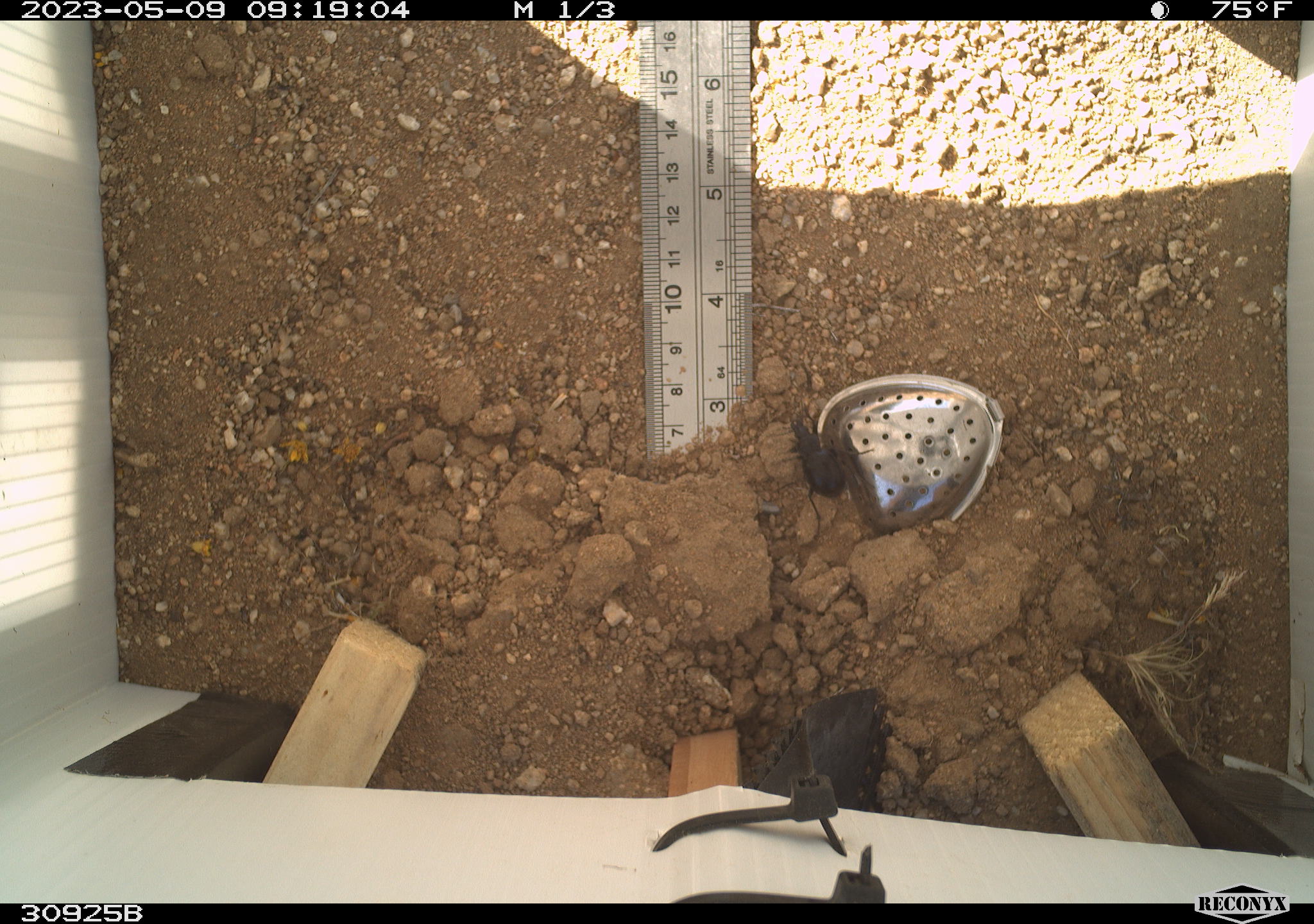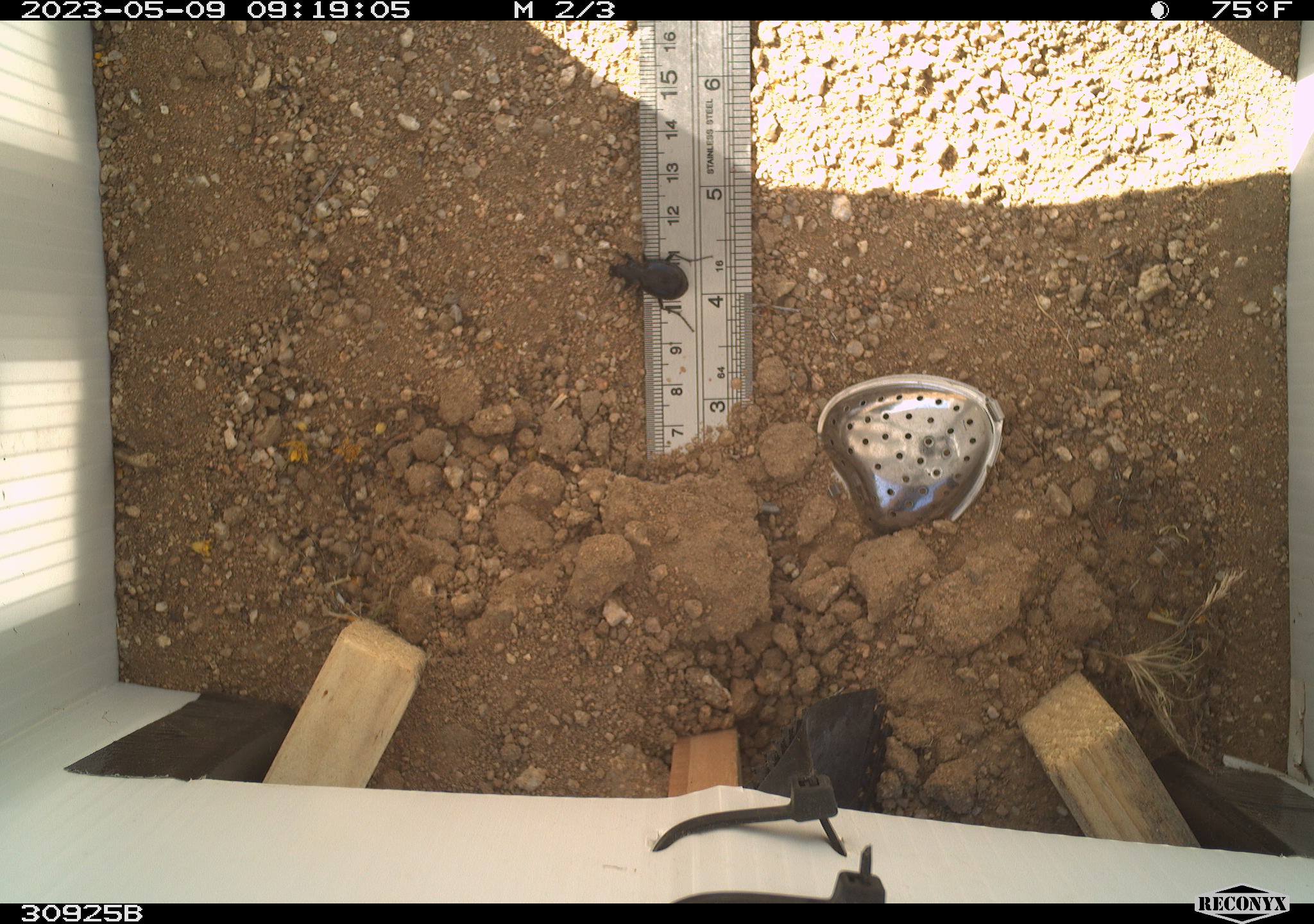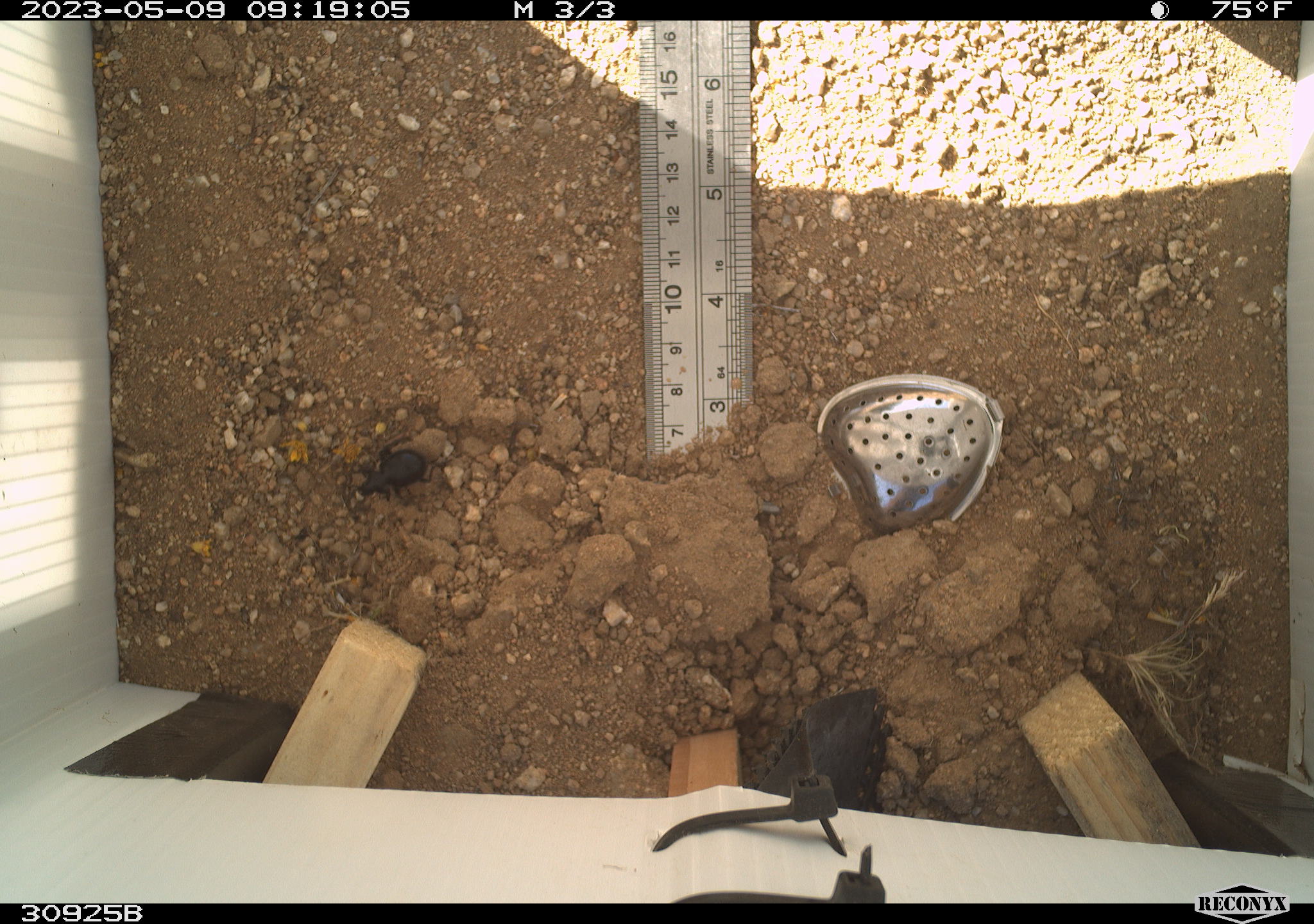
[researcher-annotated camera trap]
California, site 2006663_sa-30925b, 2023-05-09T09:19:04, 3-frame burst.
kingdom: Animalia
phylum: Arthropoda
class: Insecta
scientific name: Insecta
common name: insect